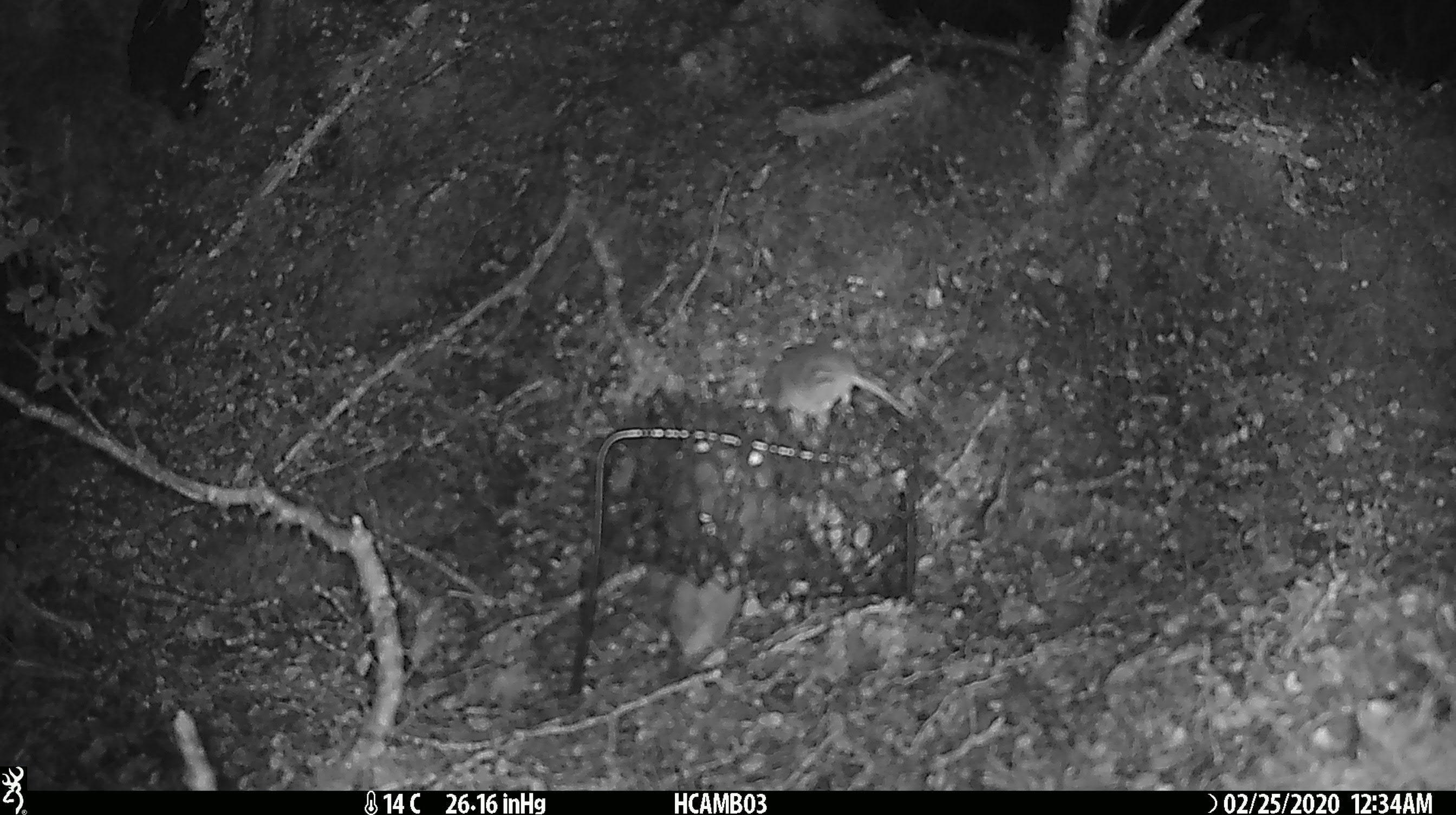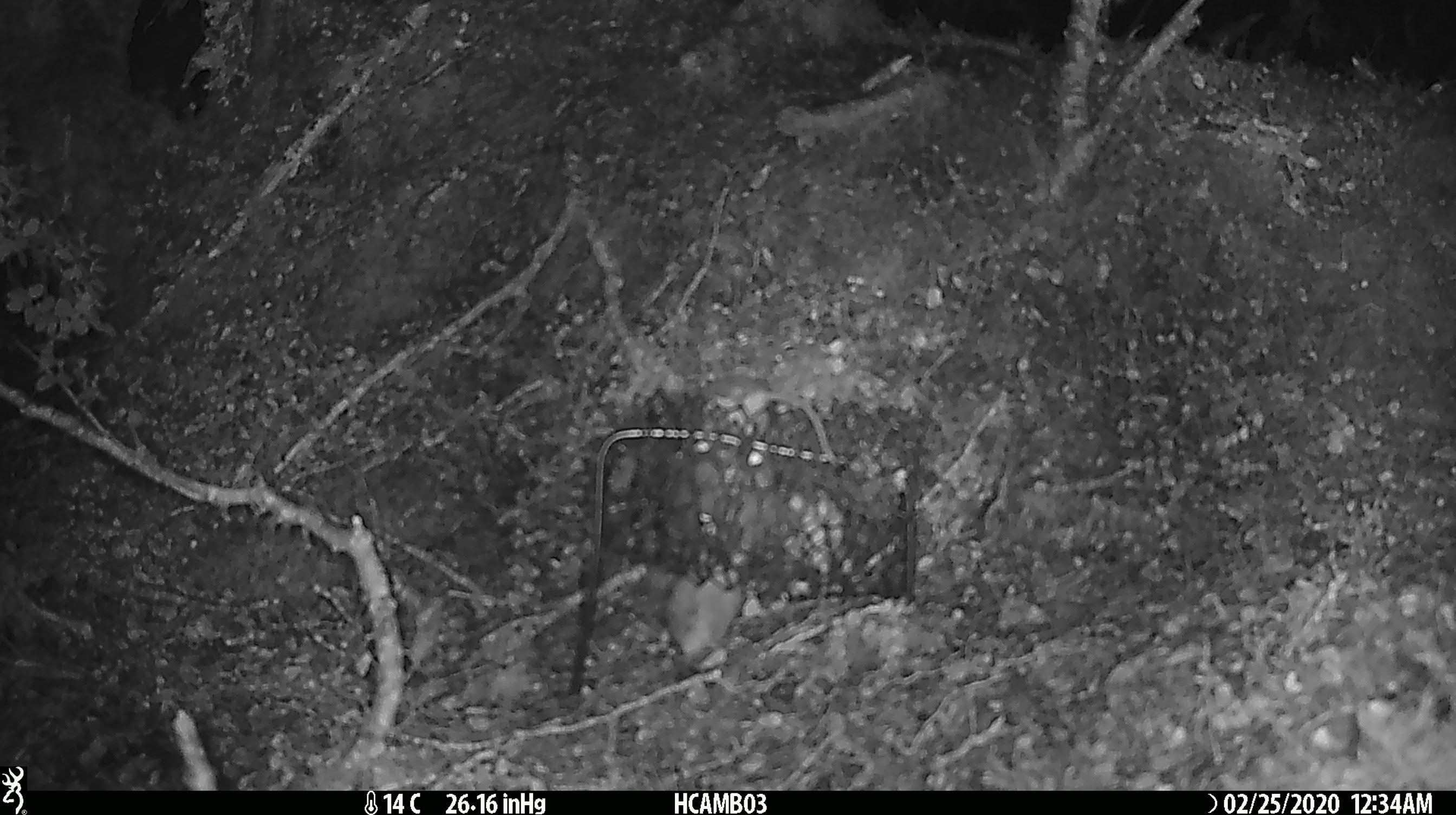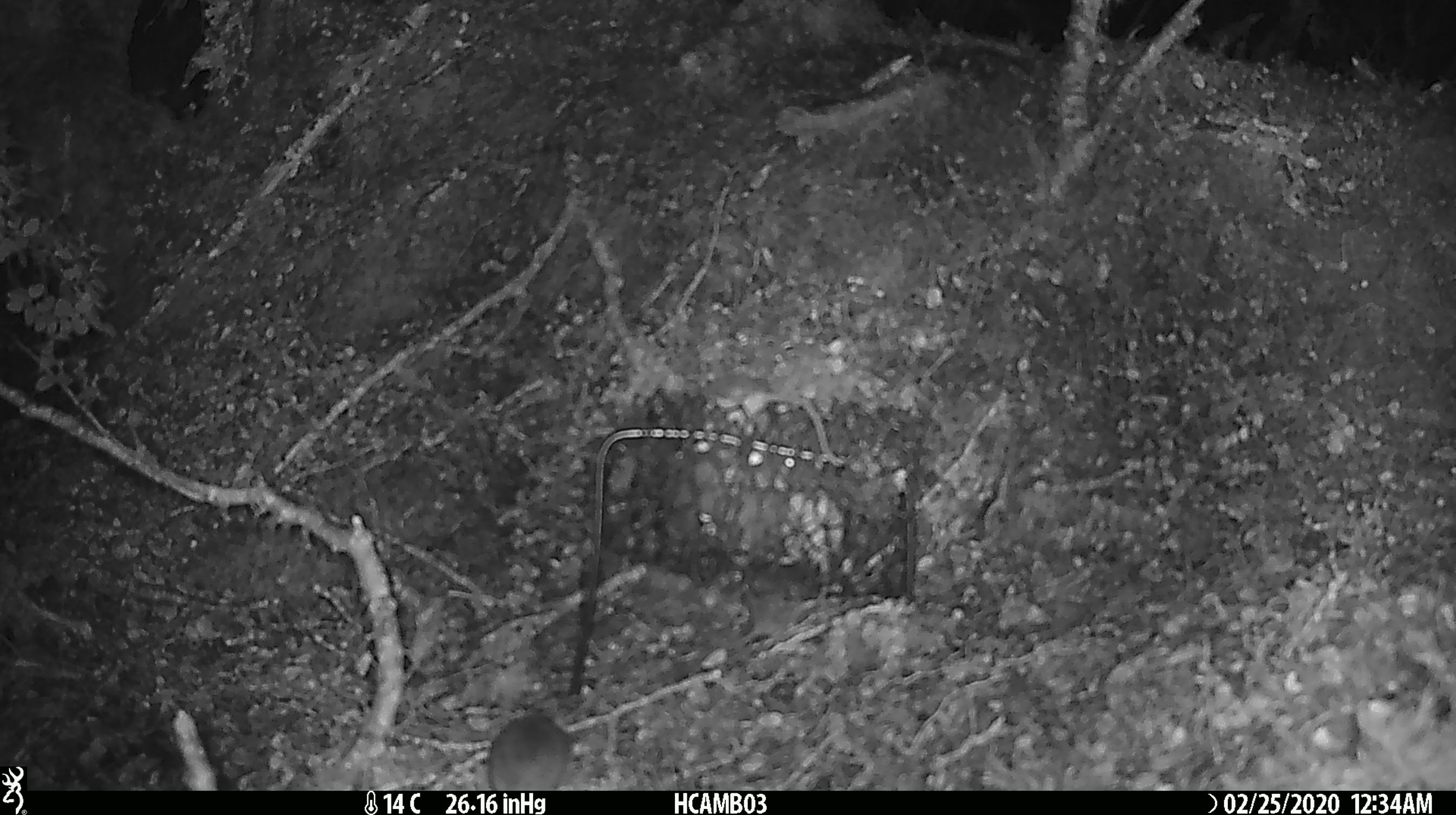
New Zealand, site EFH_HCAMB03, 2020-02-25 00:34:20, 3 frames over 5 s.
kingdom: Animalia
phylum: Chordata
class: Mammalia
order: Rodentia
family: Muridae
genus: Mus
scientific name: Mus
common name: mouse